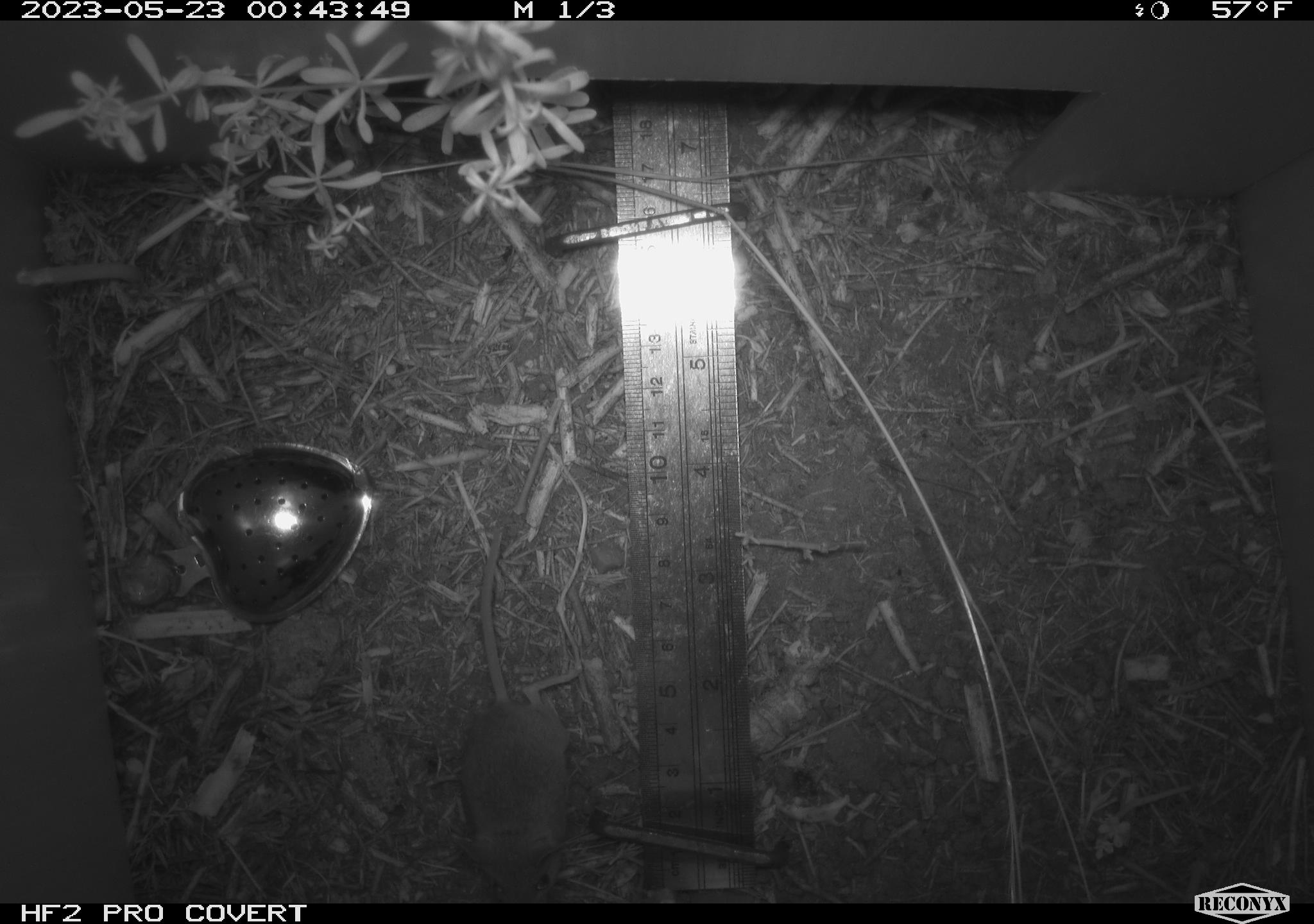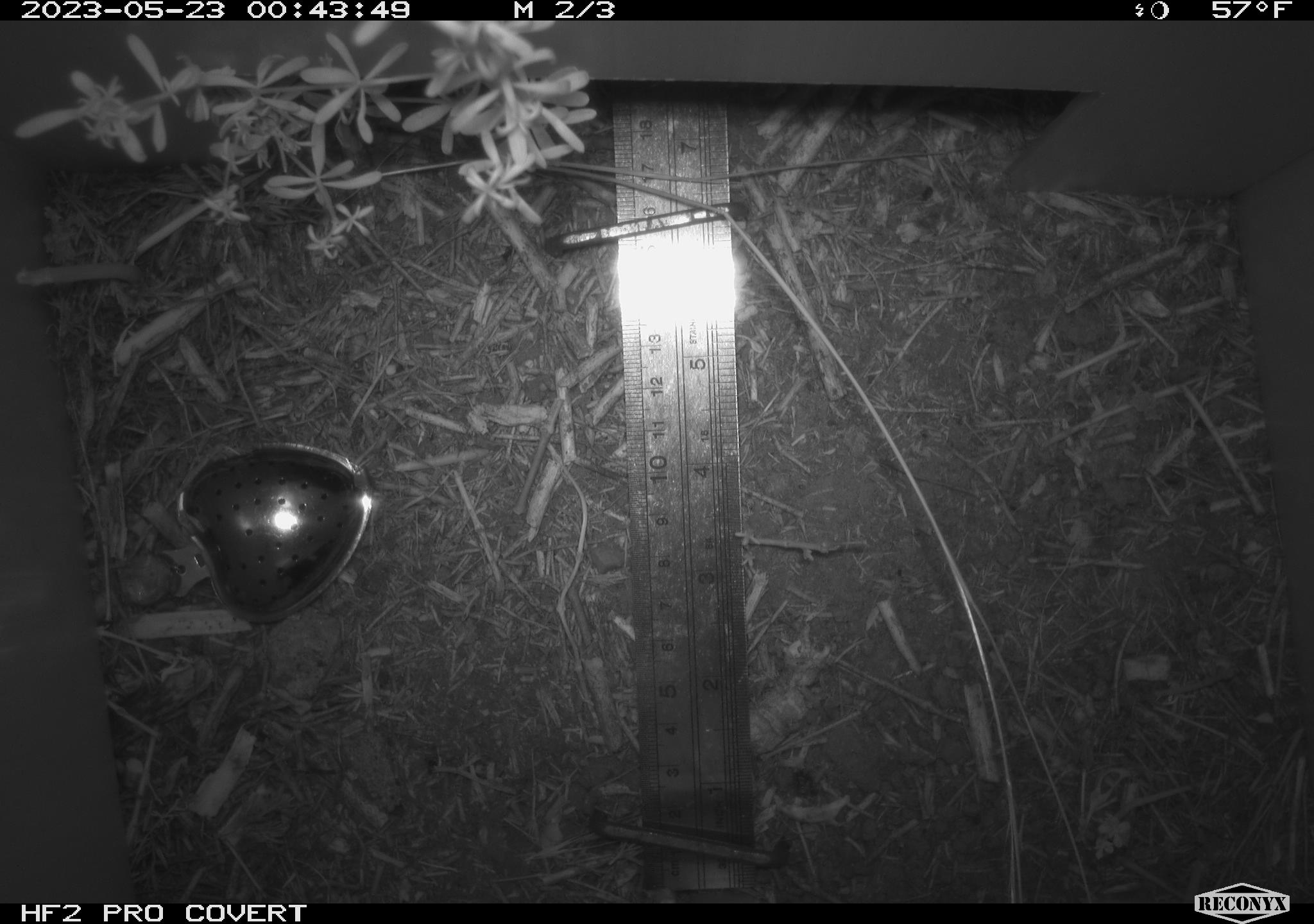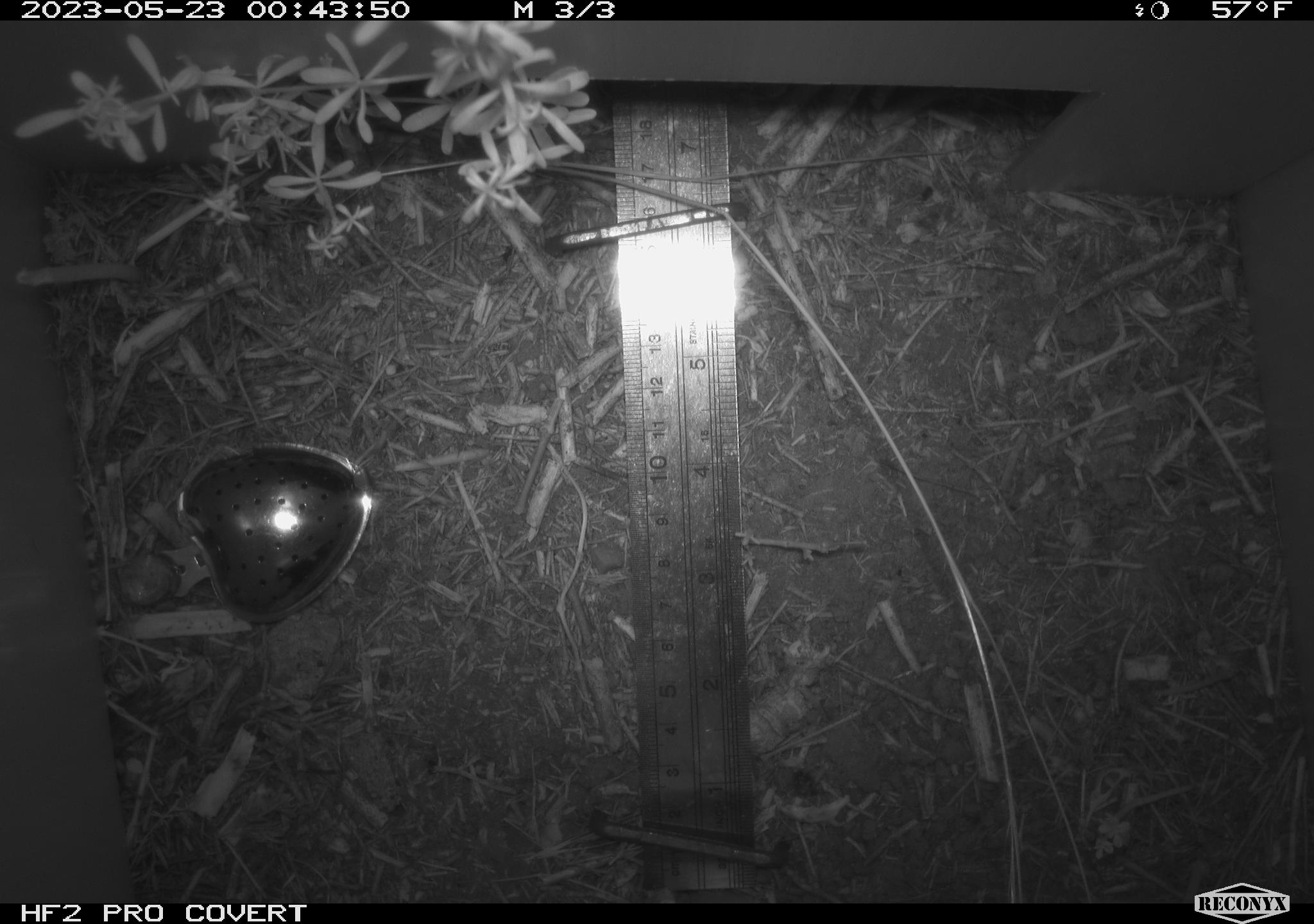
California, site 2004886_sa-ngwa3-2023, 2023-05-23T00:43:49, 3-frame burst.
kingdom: Animalia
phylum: Chordata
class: Mammalia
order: Rodentia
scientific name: Rodentia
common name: mouse species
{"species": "mouse species (Rodentia)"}